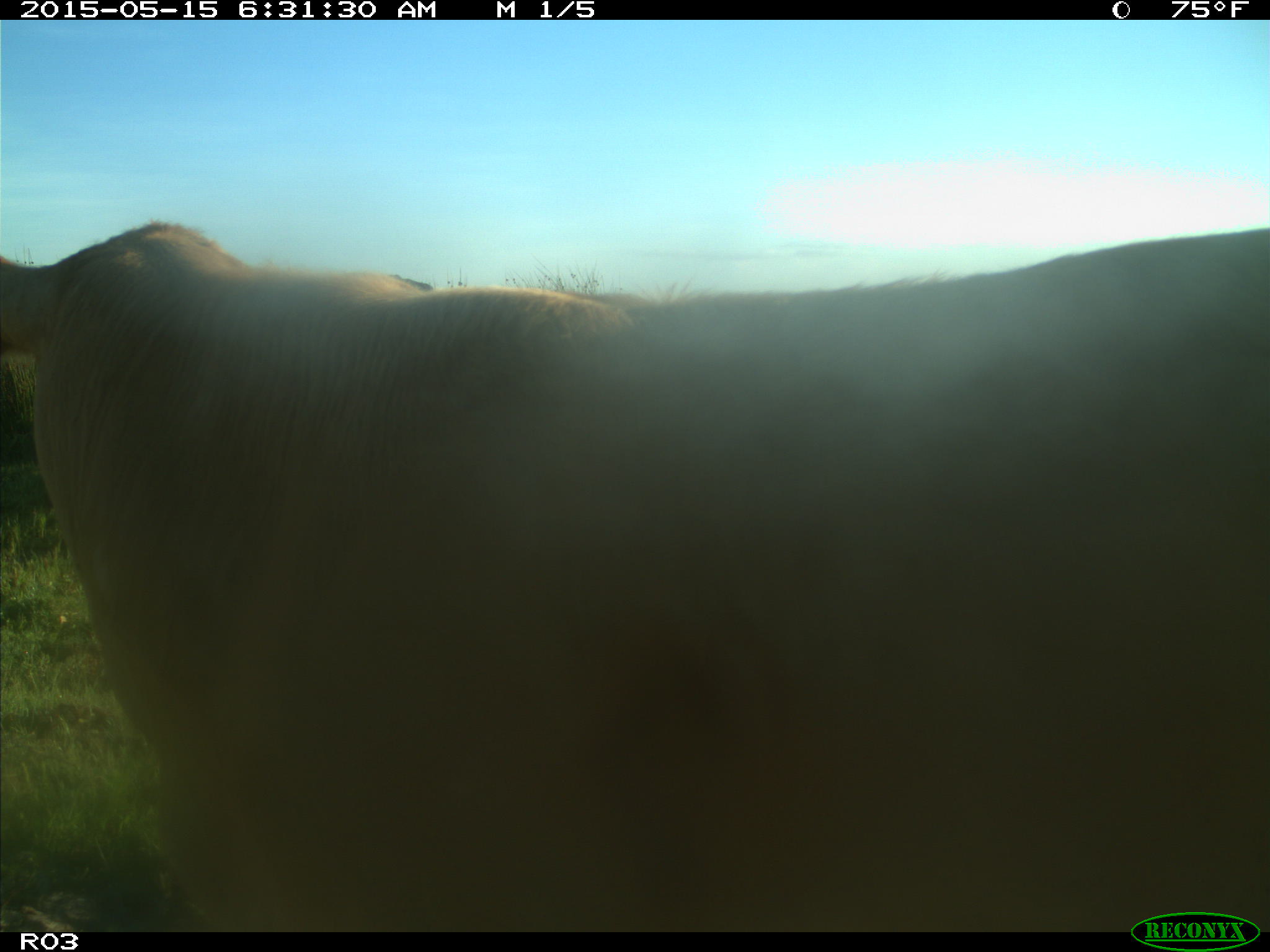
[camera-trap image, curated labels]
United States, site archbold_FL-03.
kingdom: Animalia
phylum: Chordata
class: Mammalia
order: Artiodactyla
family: Bovidae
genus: Bos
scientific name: Bos taurus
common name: domestic cow